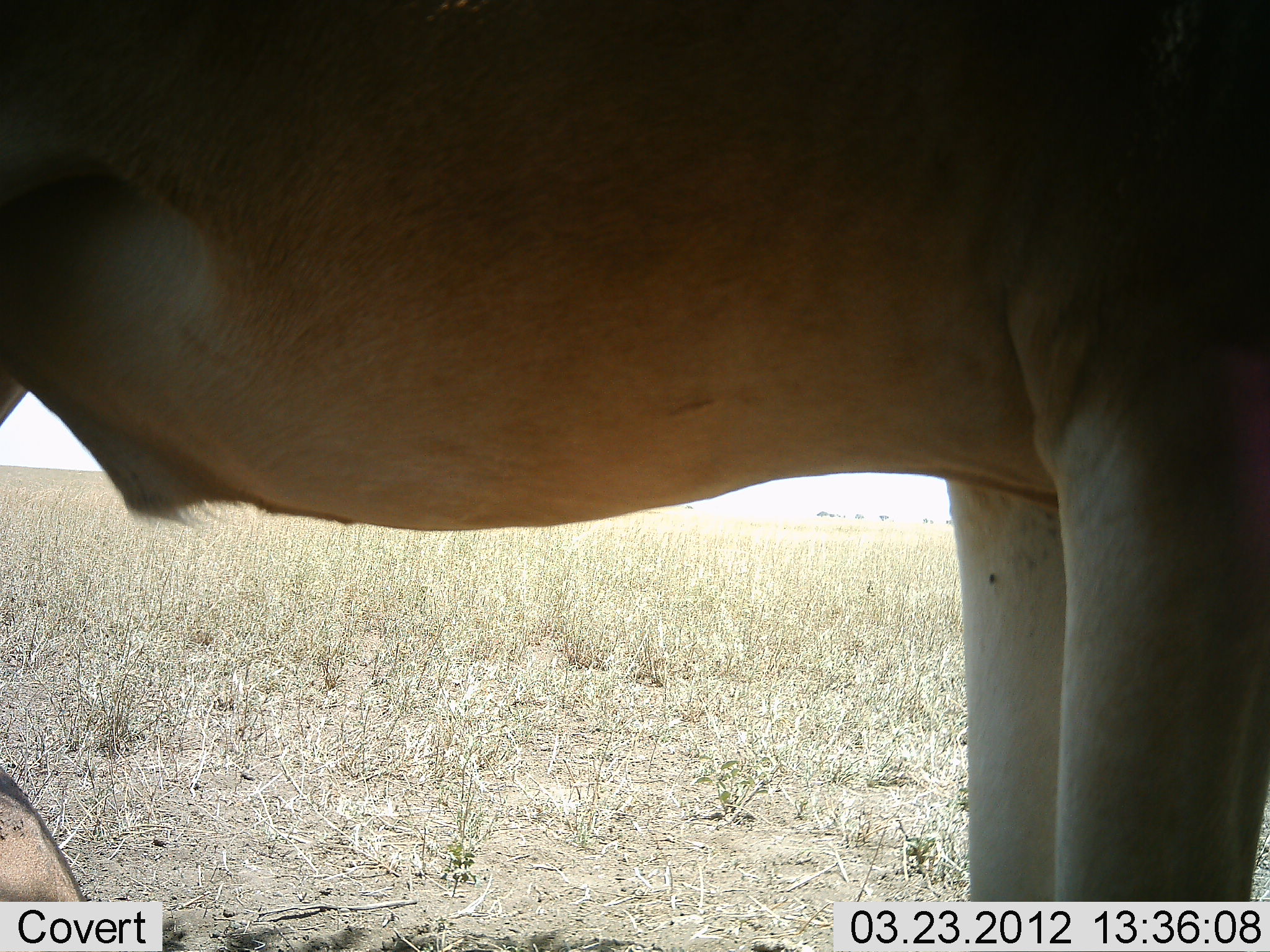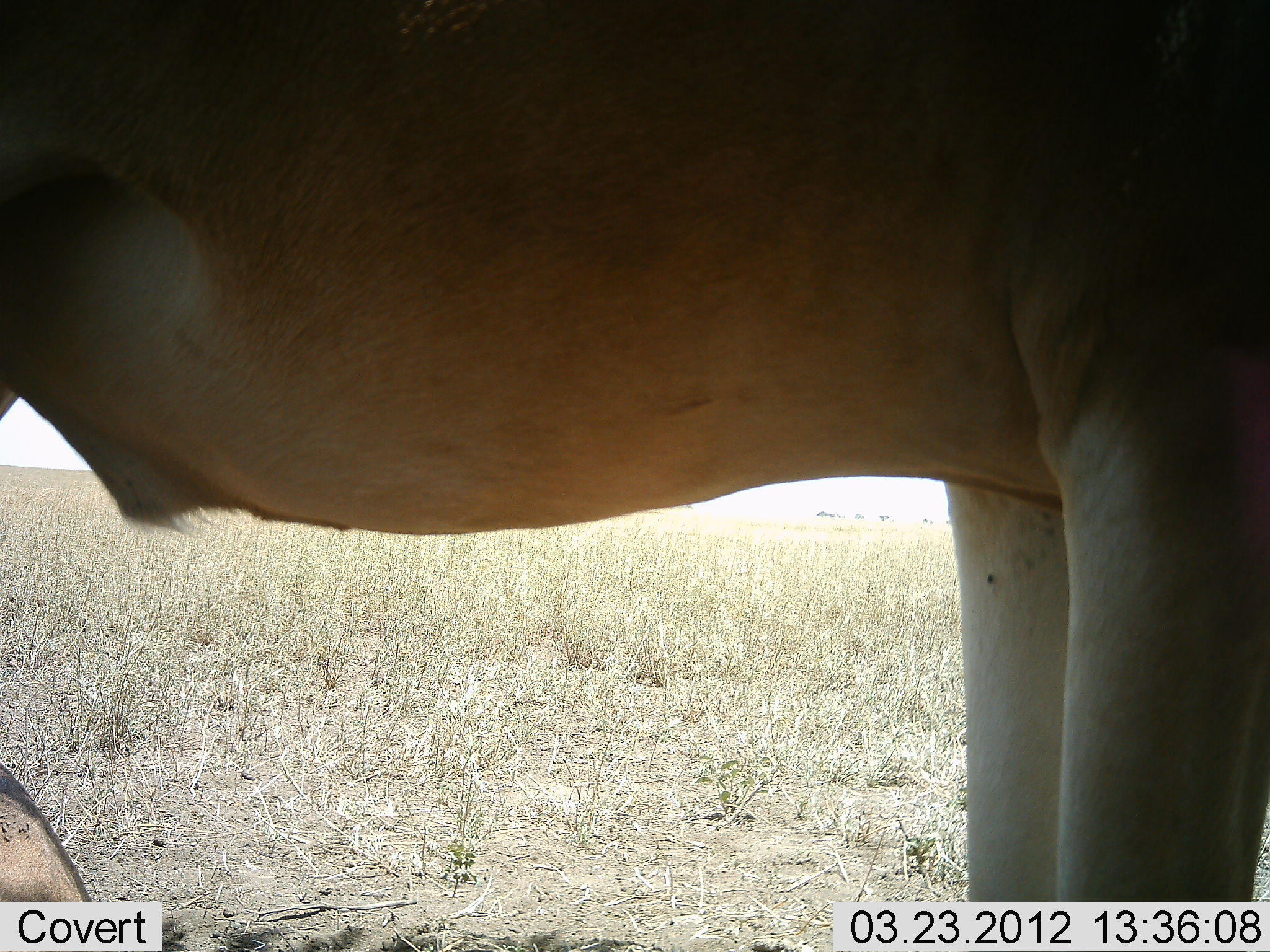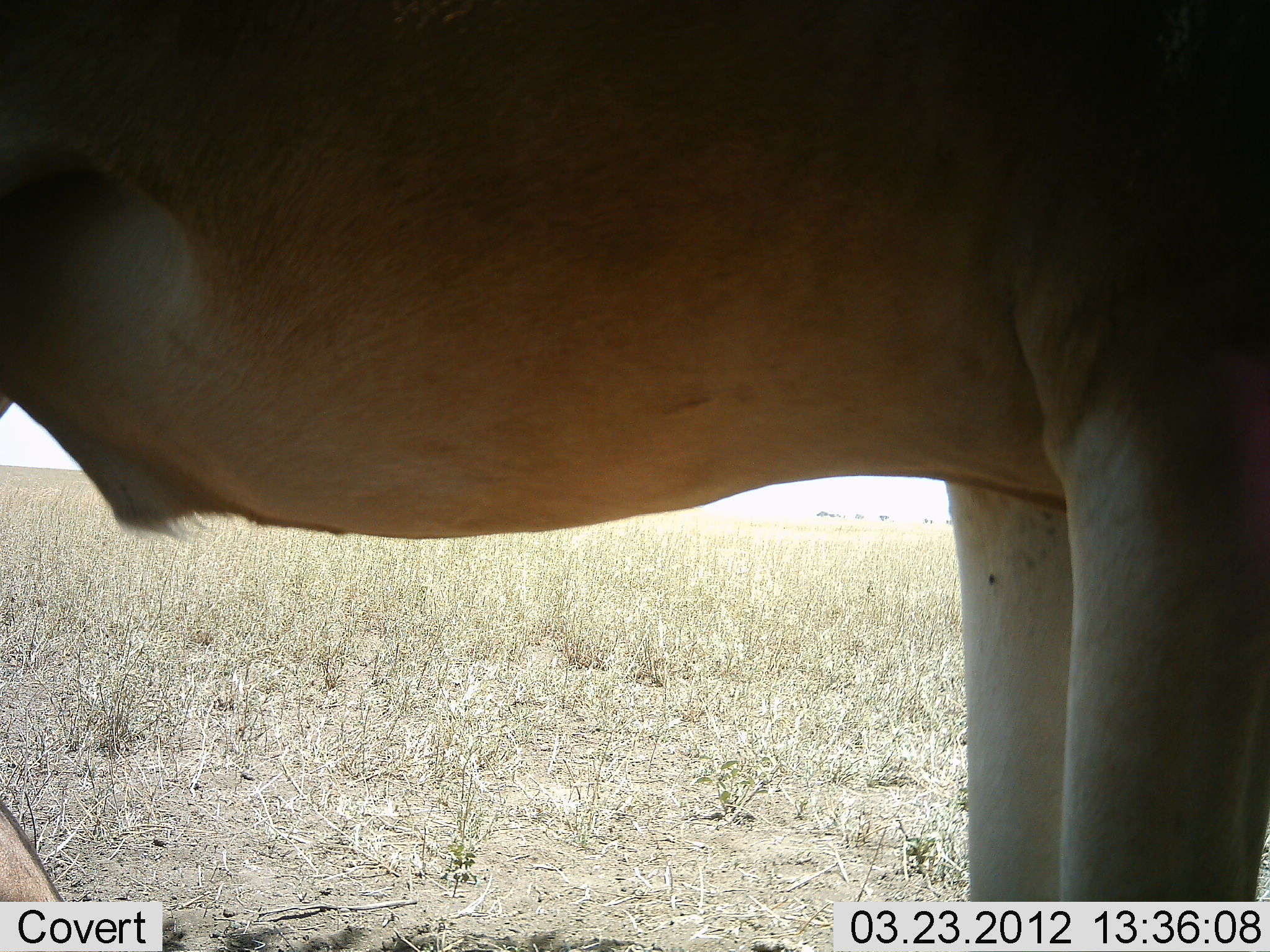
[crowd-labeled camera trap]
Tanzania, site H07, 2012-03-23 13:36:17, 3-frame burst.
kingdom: Animalia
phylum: Chordata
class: Mammalia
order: Artiodactyla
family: Bovidae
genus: Alcelaphus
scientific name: Alcelaphus buselaphus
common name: hartebeest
Hartebeest (Alcelaphus buselaphus), count 1. Behavior (volunteer vote fractions): standing 100%, resting 8%, moving 0%, interacting 0%. Young present (vote fraction): 0%. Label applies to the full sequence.